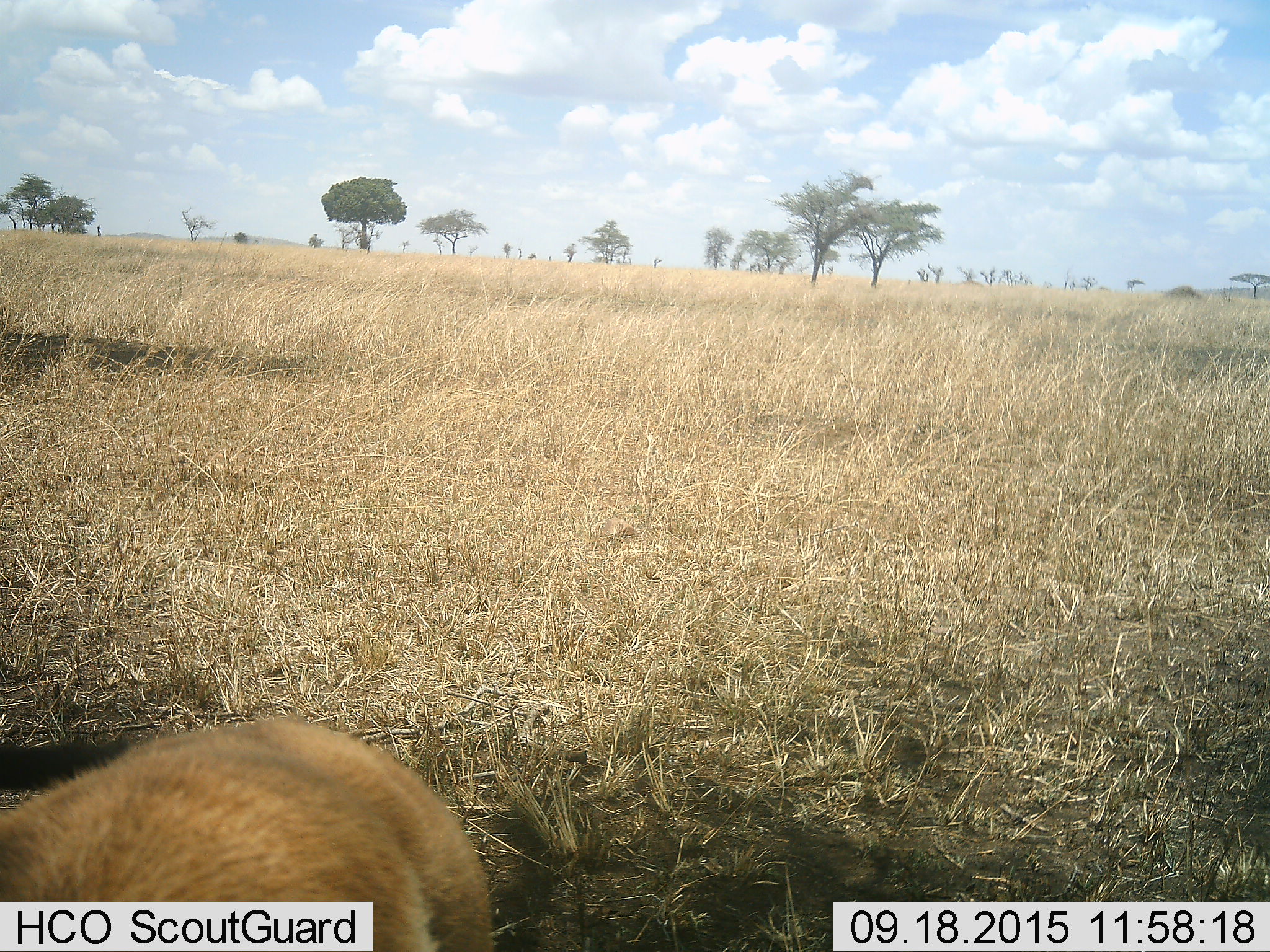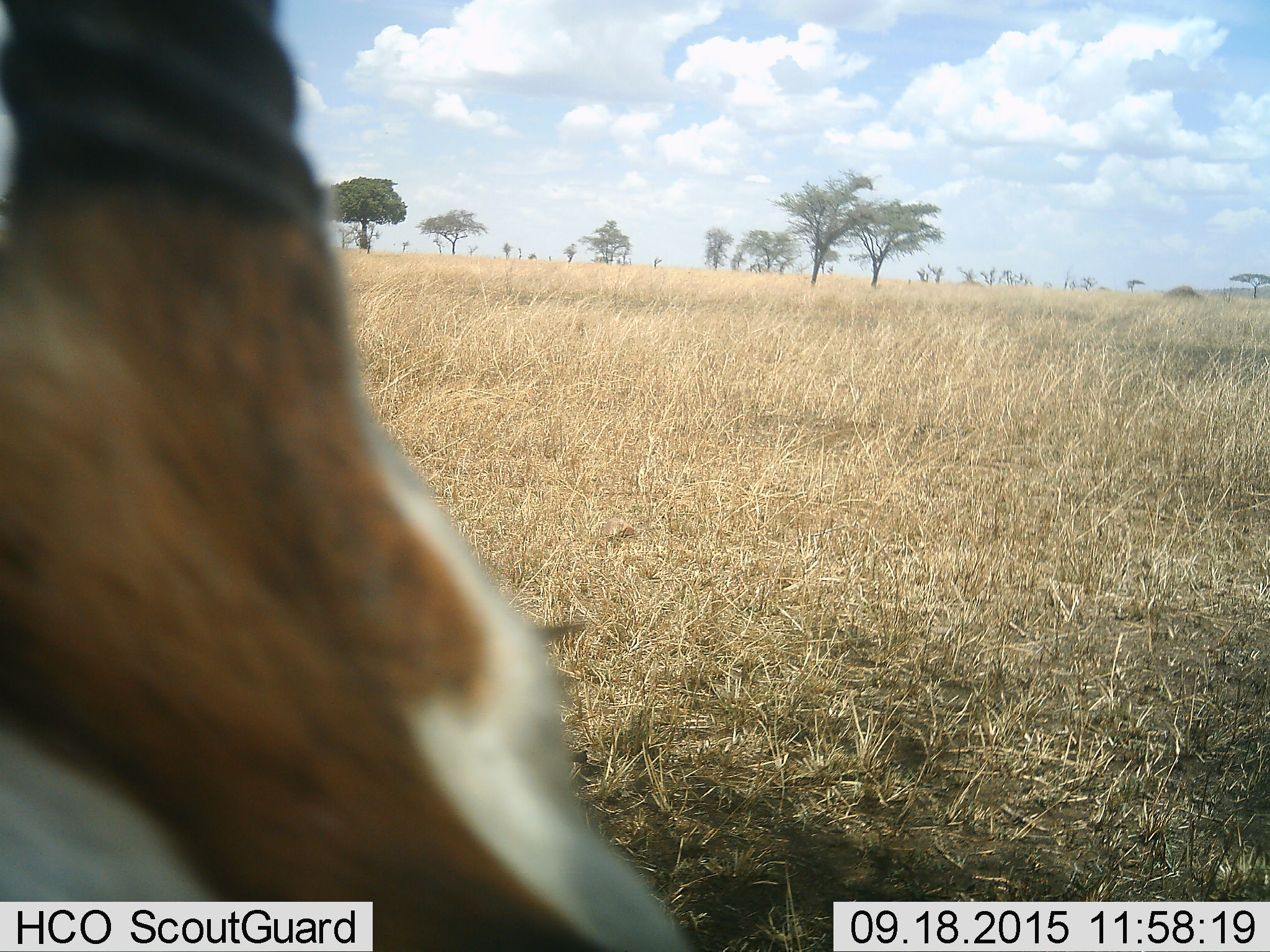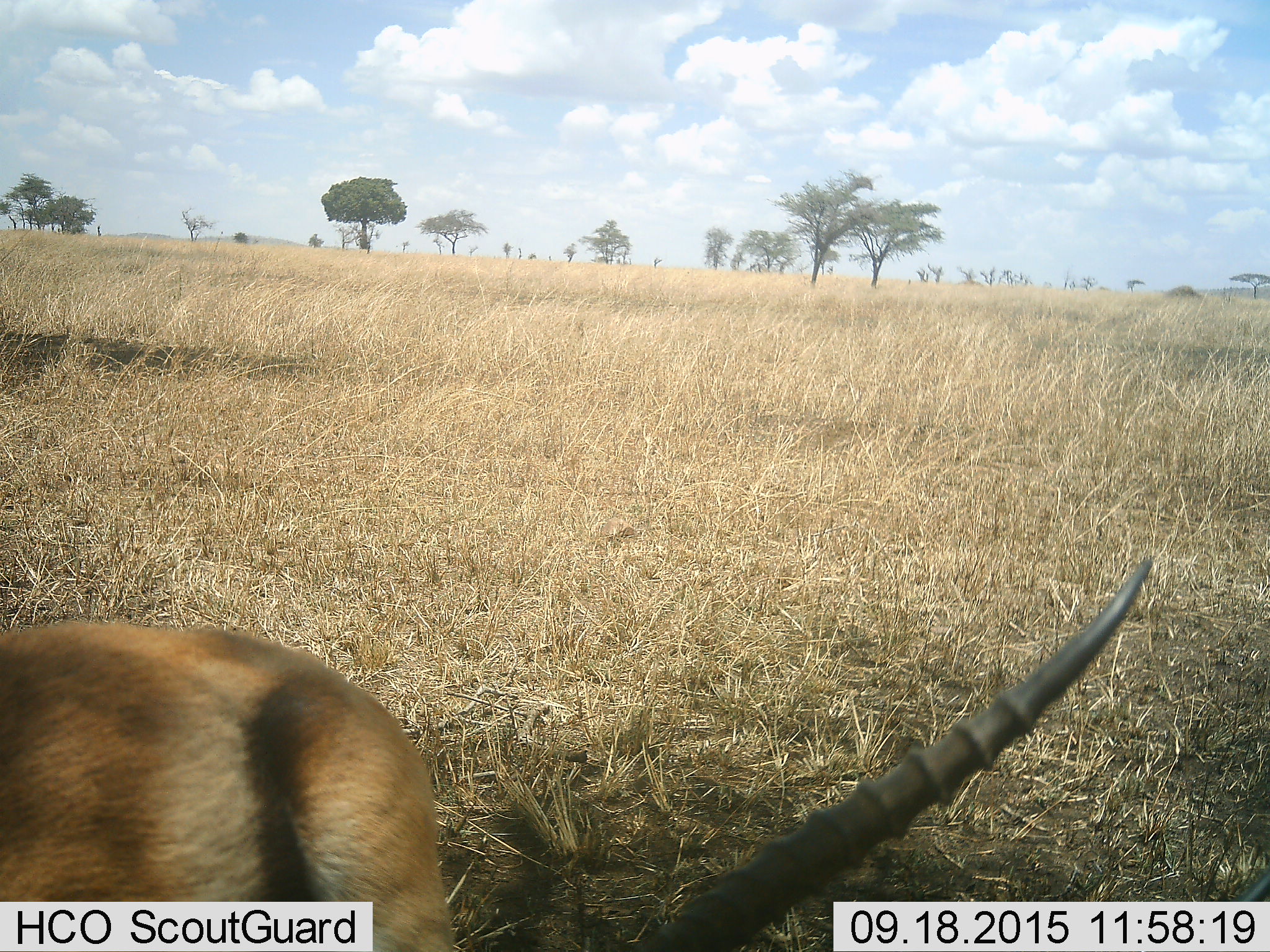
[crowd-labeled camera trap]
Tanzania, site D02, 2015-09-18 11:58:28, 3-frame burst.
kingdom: Animalia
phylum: Chordata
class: Mammalia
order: Artiodactyla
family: Bovidae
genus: Eudorcas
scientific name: Eudorcas thomsonii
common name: thomson's gazelle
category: gazellethomsons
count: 1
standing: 55%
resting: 0%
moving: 36%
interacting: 9%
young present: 0%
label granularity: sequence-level